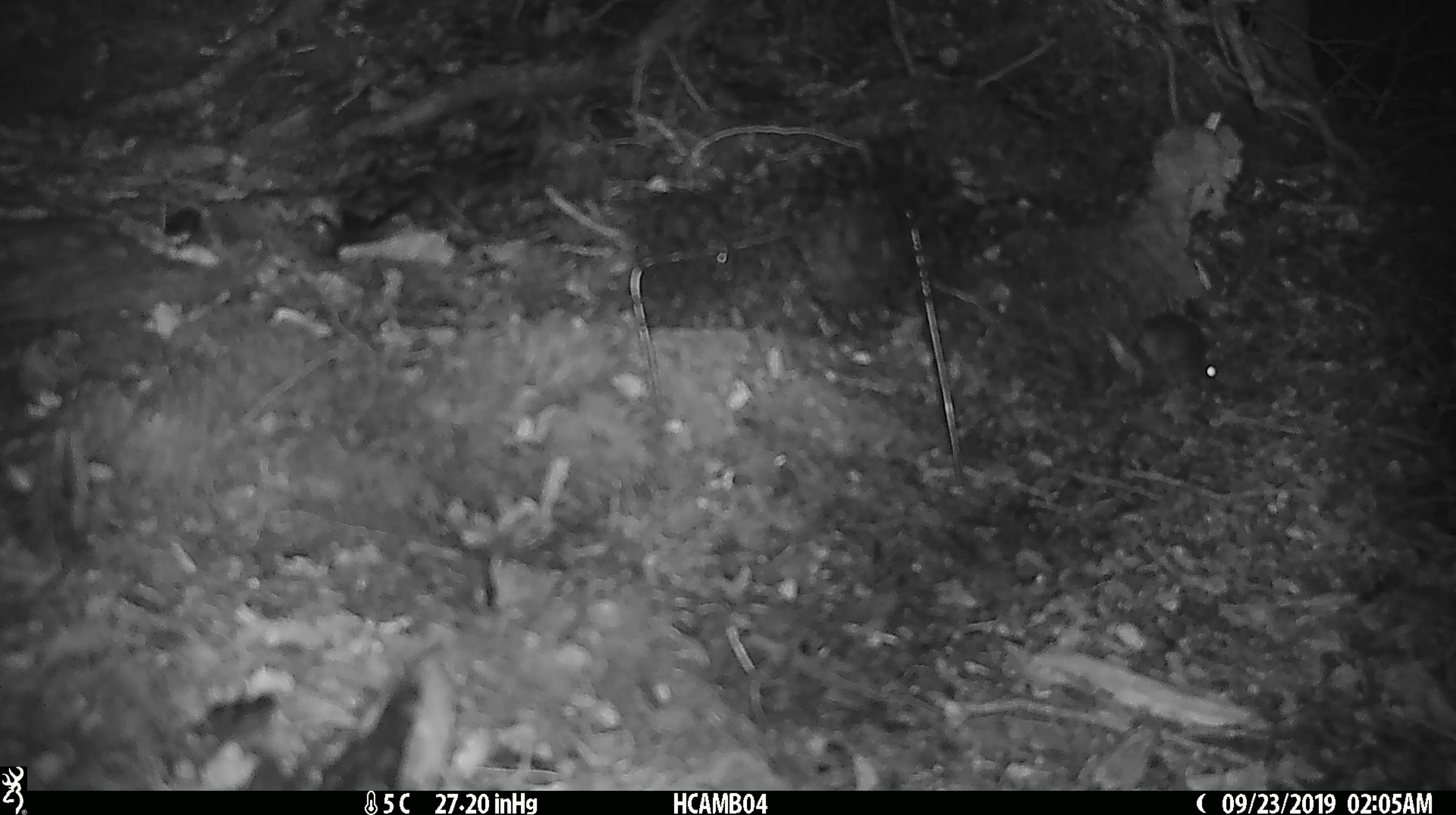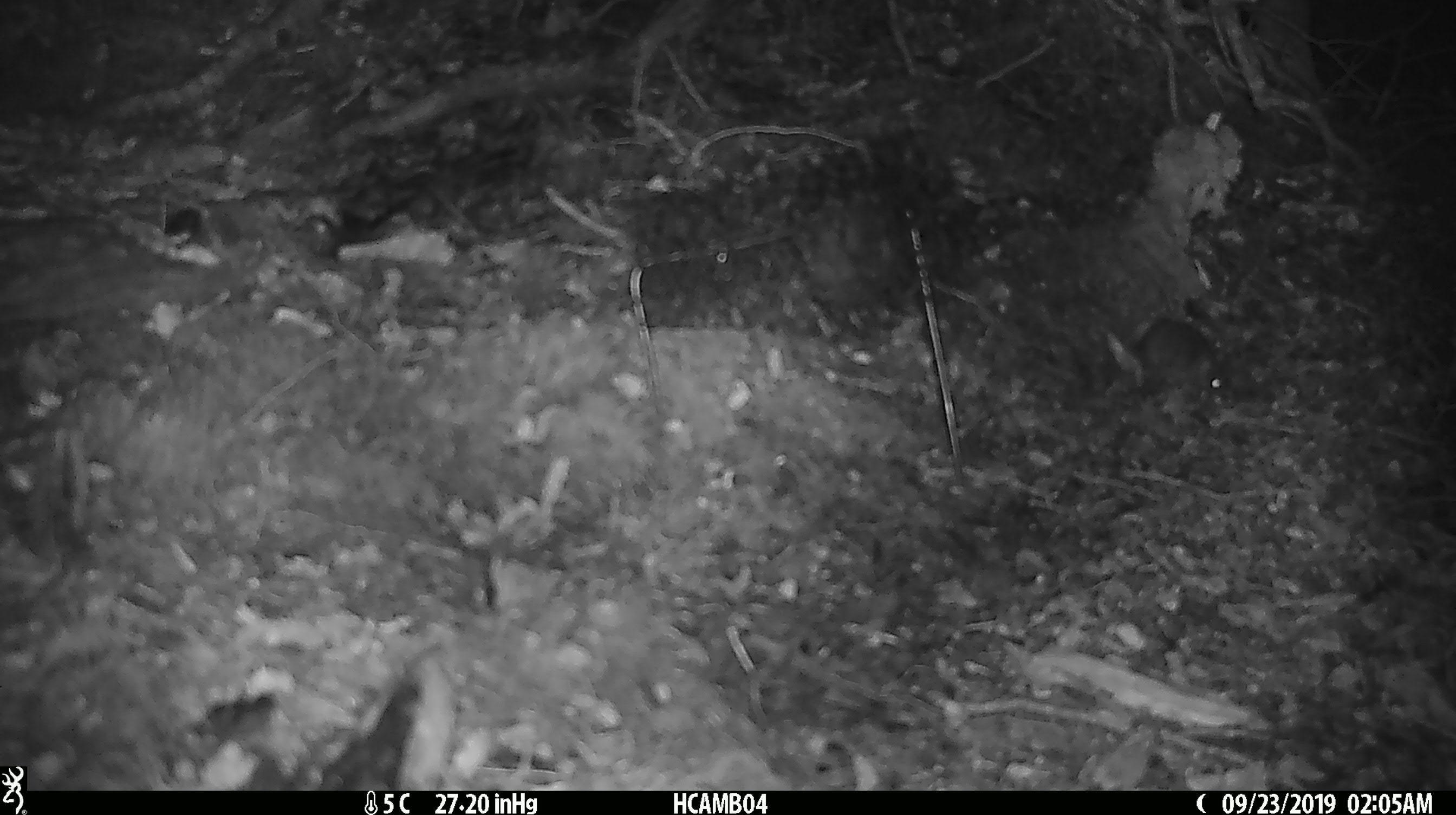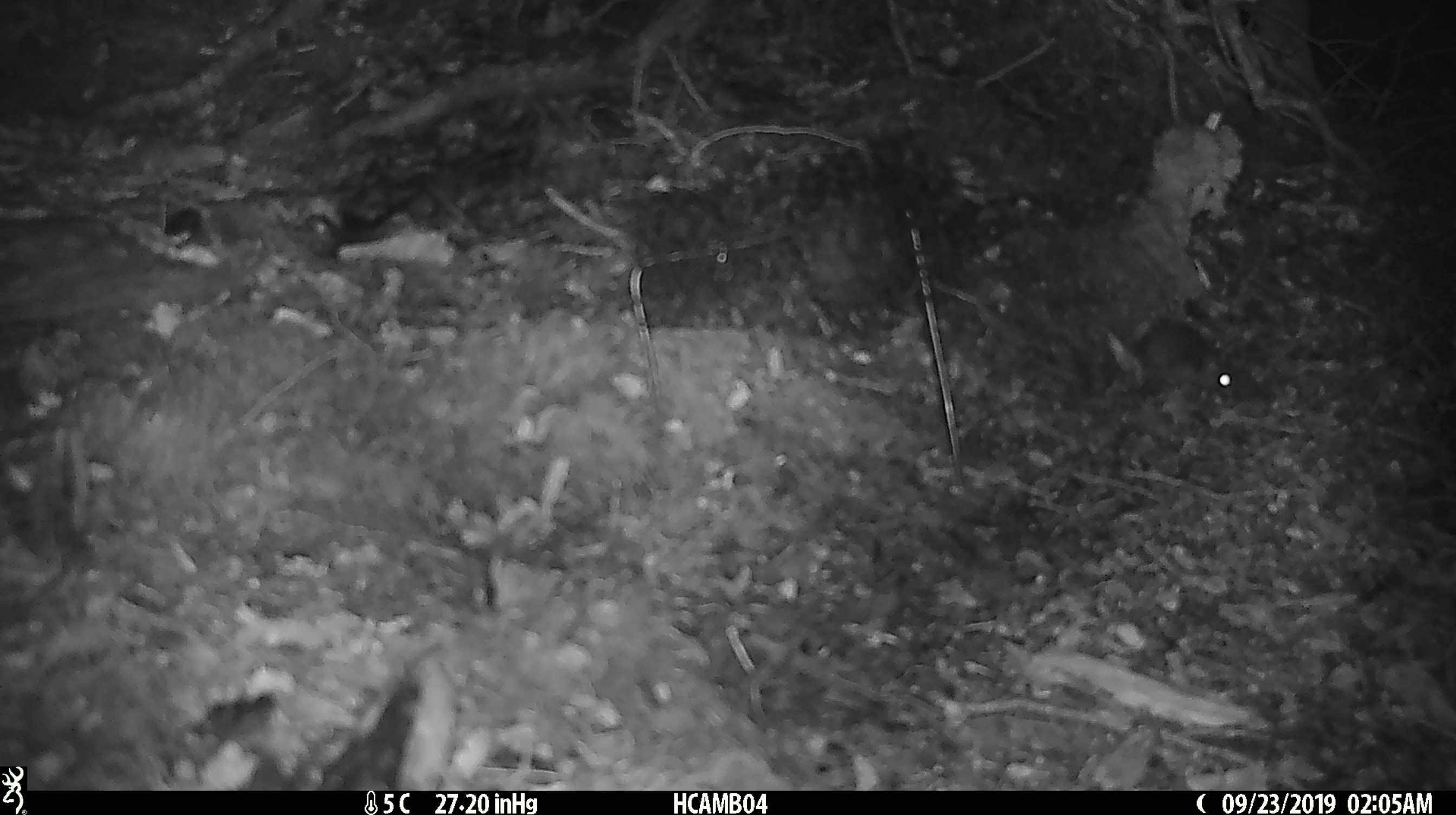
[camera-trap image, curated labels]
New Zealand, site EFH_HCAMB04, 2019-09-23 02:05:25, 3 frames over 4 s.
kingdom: Animalia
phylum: Chordata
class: Mammalia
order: Rodentia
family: Muridae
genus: Mus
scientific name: Mus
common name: mouse